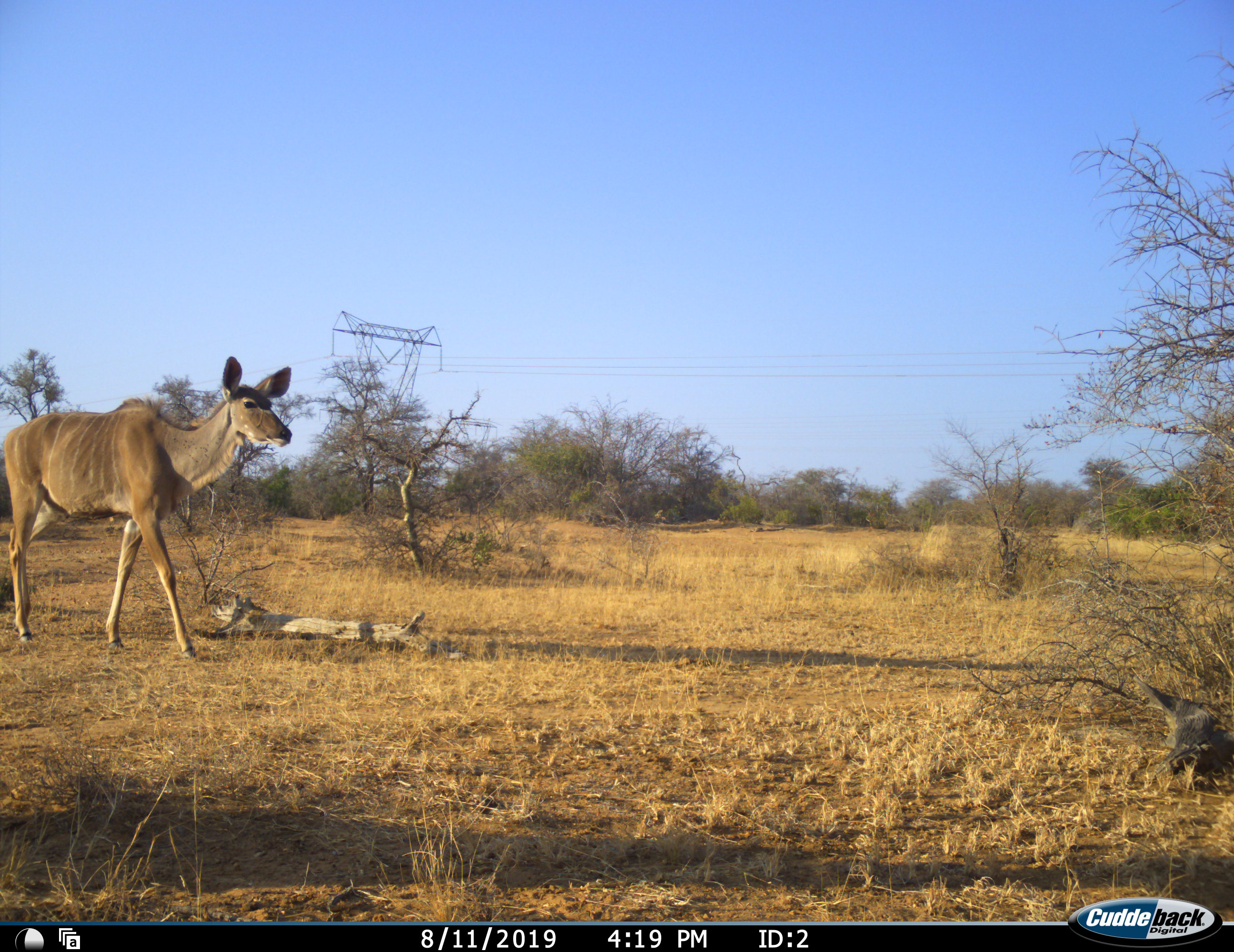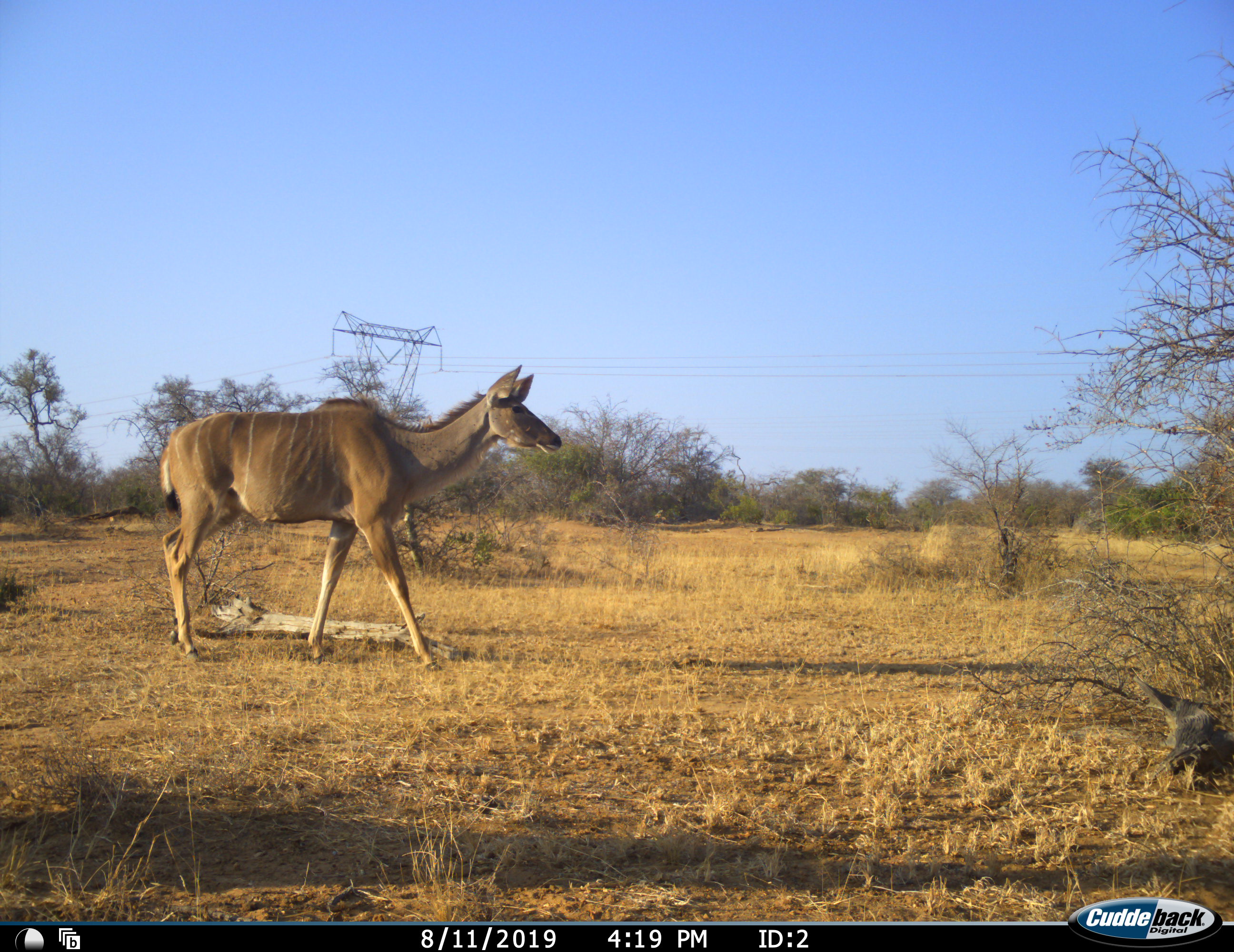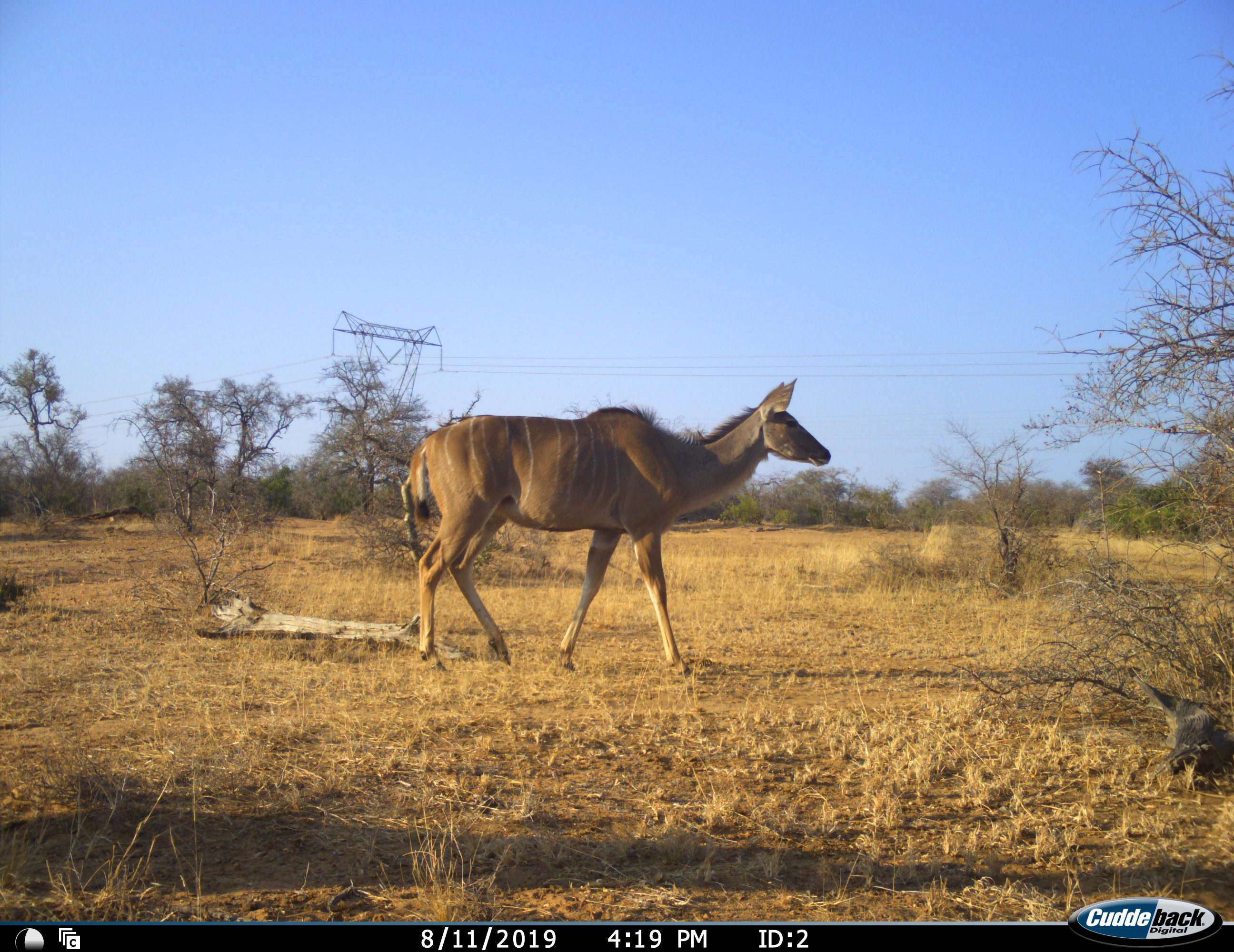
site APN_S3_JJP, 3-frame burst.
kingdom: Animalia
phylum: Chordata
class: Mammalia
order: Artiodactyla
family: Bovidae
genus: Tragelaphus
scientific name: Tragelaphus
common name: kudu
Kudu (Tragelaphus), count 1. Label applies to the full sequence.